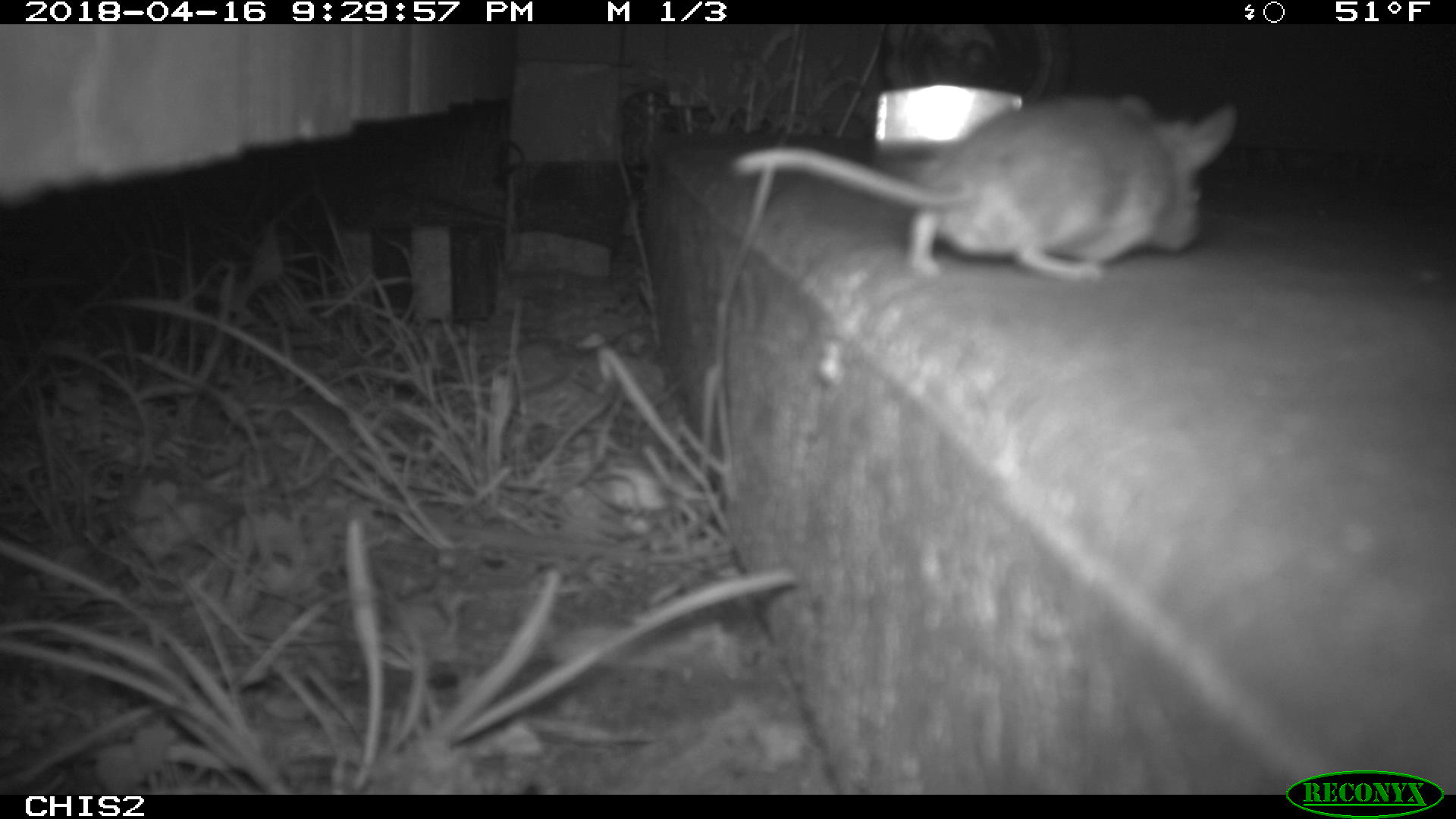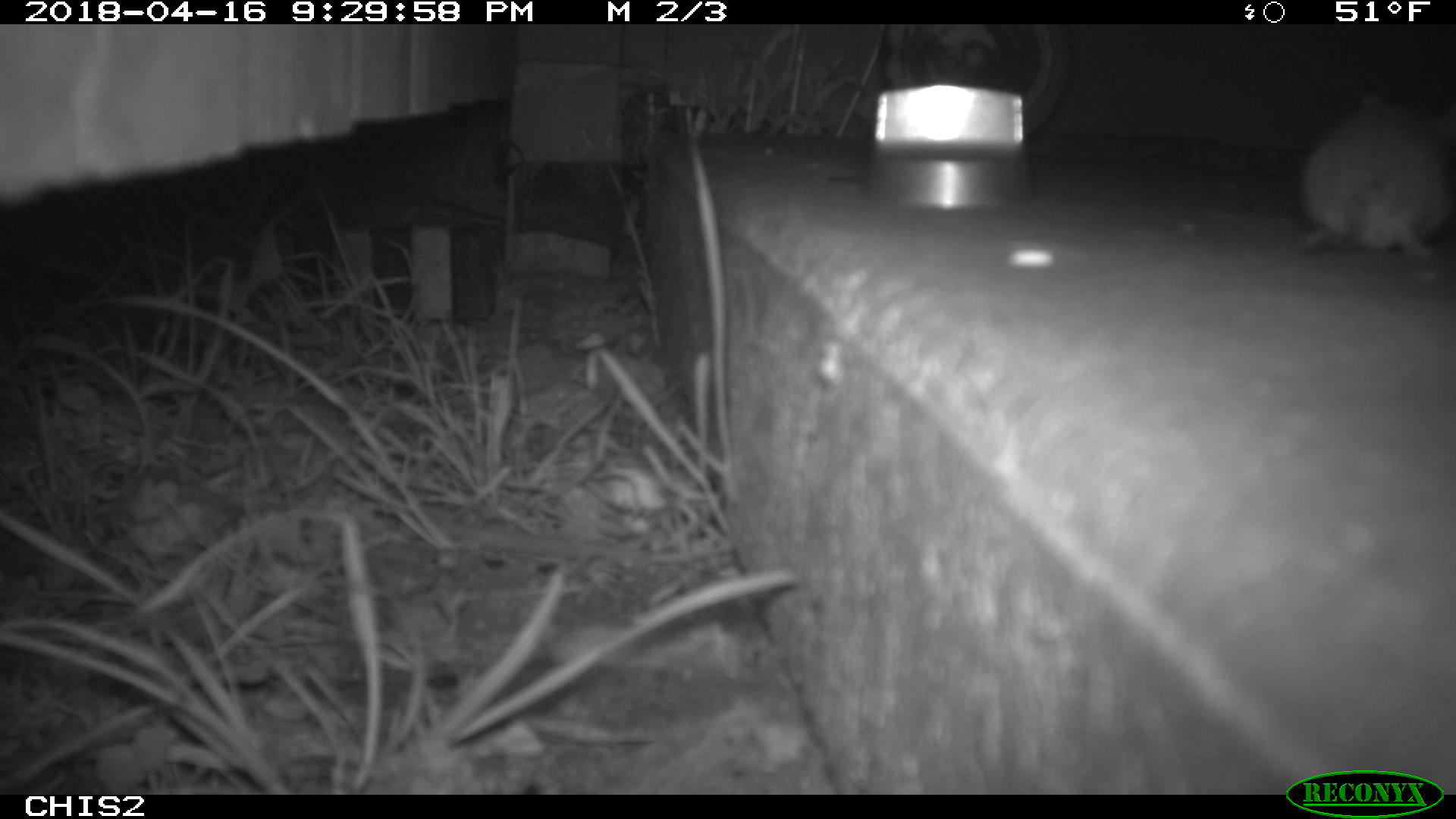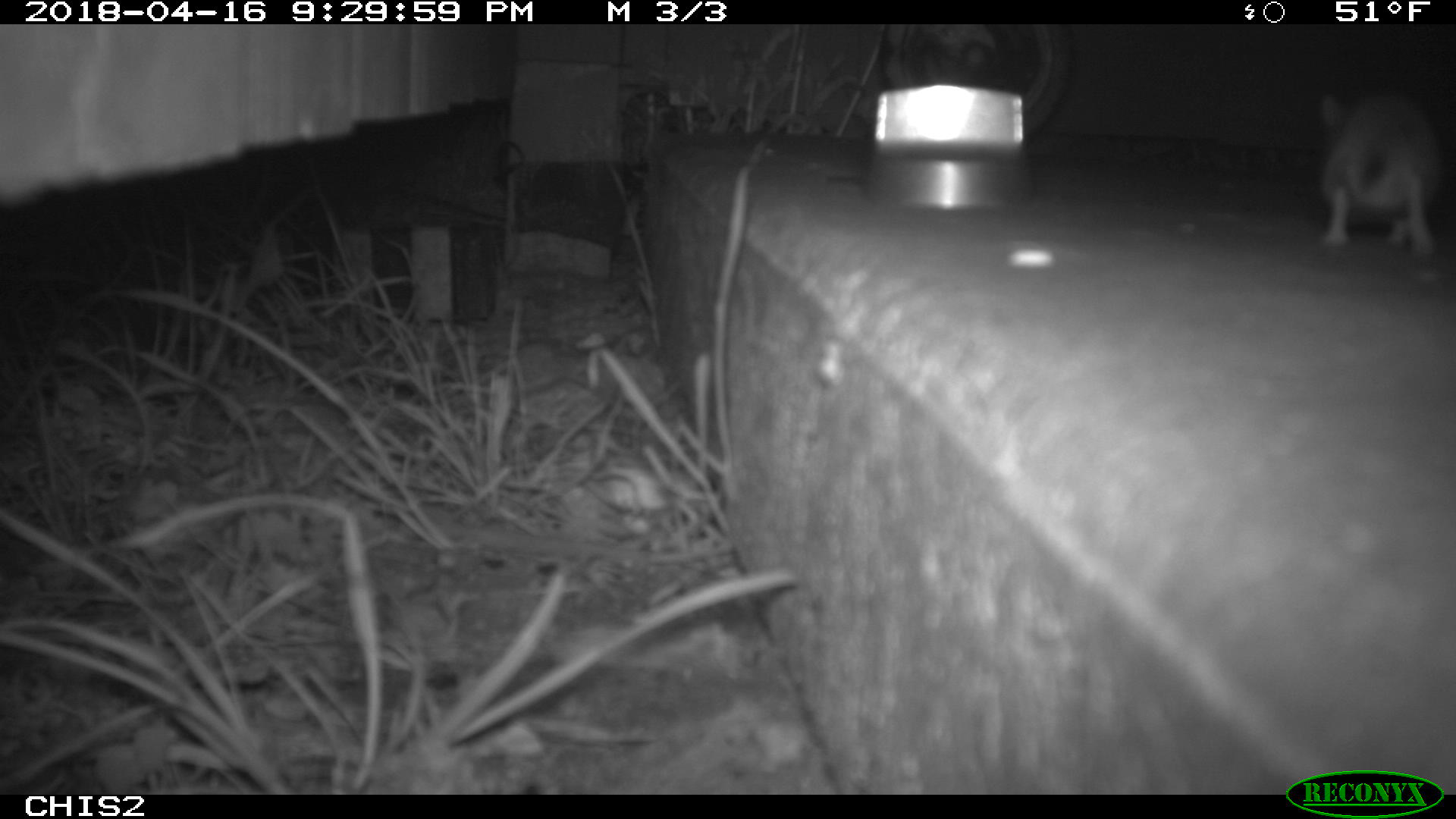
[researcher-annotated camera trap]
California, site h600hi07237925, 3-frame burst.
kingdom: Animalia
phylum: Chordata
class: Mammalia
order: Rodentia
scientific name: Rodentia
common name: rodent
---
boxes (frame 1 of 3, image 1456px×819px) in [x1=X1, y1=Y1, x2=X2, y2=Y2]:
rodent: [x1=732, y1=93, x2=1238, y2=283]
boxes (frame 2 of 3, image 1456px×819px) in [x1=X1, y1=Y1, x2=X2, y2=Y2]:
rodent: [x1=1295, y1=89, x2=1455, y2=259]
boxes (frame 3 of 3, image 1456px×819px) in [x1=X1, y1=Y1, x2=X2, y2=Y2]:
rodent: [x1=1315, y1=83, x2=1455, y2=250]